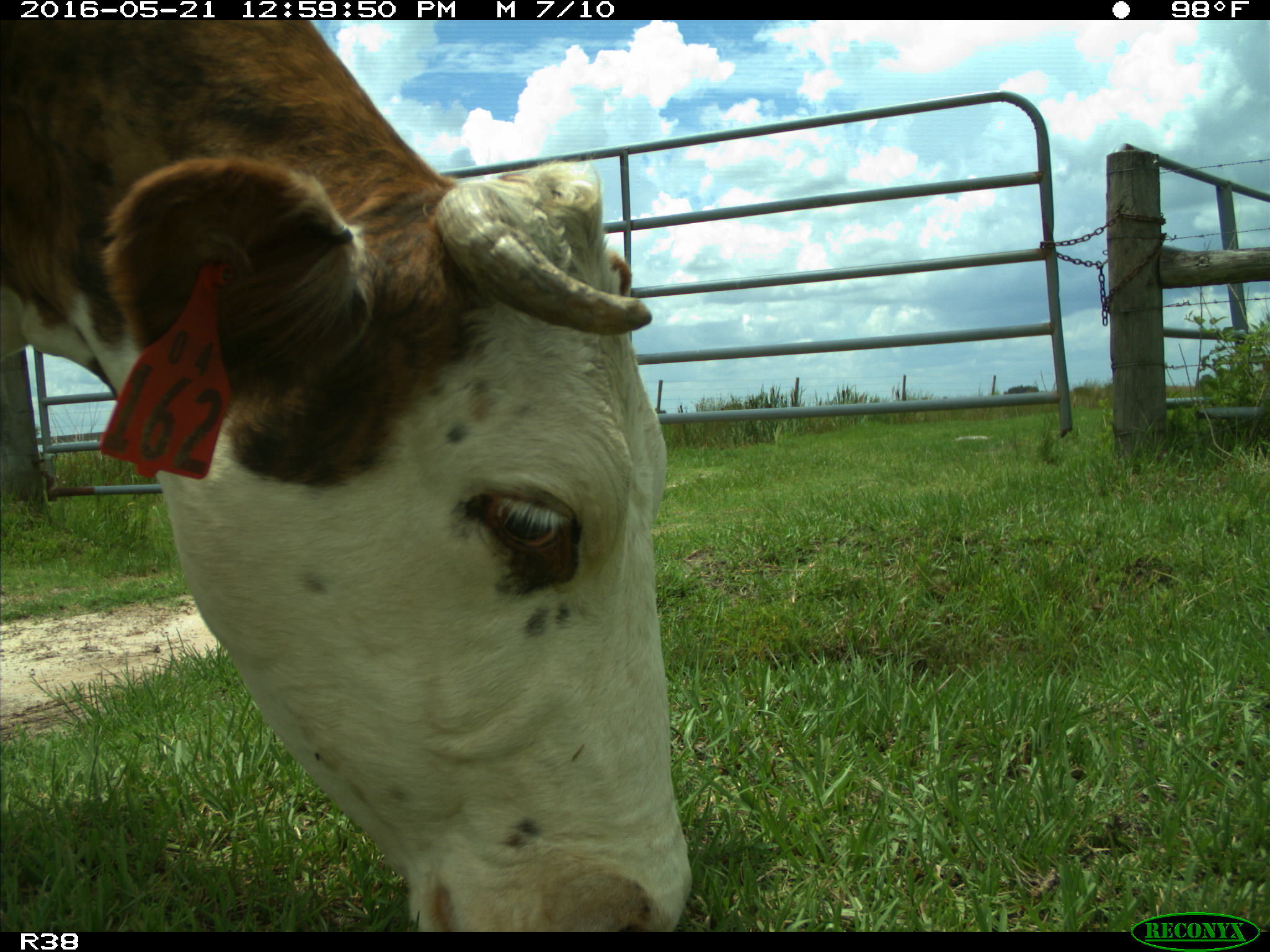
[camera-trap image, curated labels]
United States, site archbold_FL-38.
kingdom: Animalia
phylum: Chordata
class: Mammalia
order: Artiodactyla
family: Bovidae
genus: Bos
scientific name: Bos taurus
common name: domestic cow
Bos taurus (domestic cow).